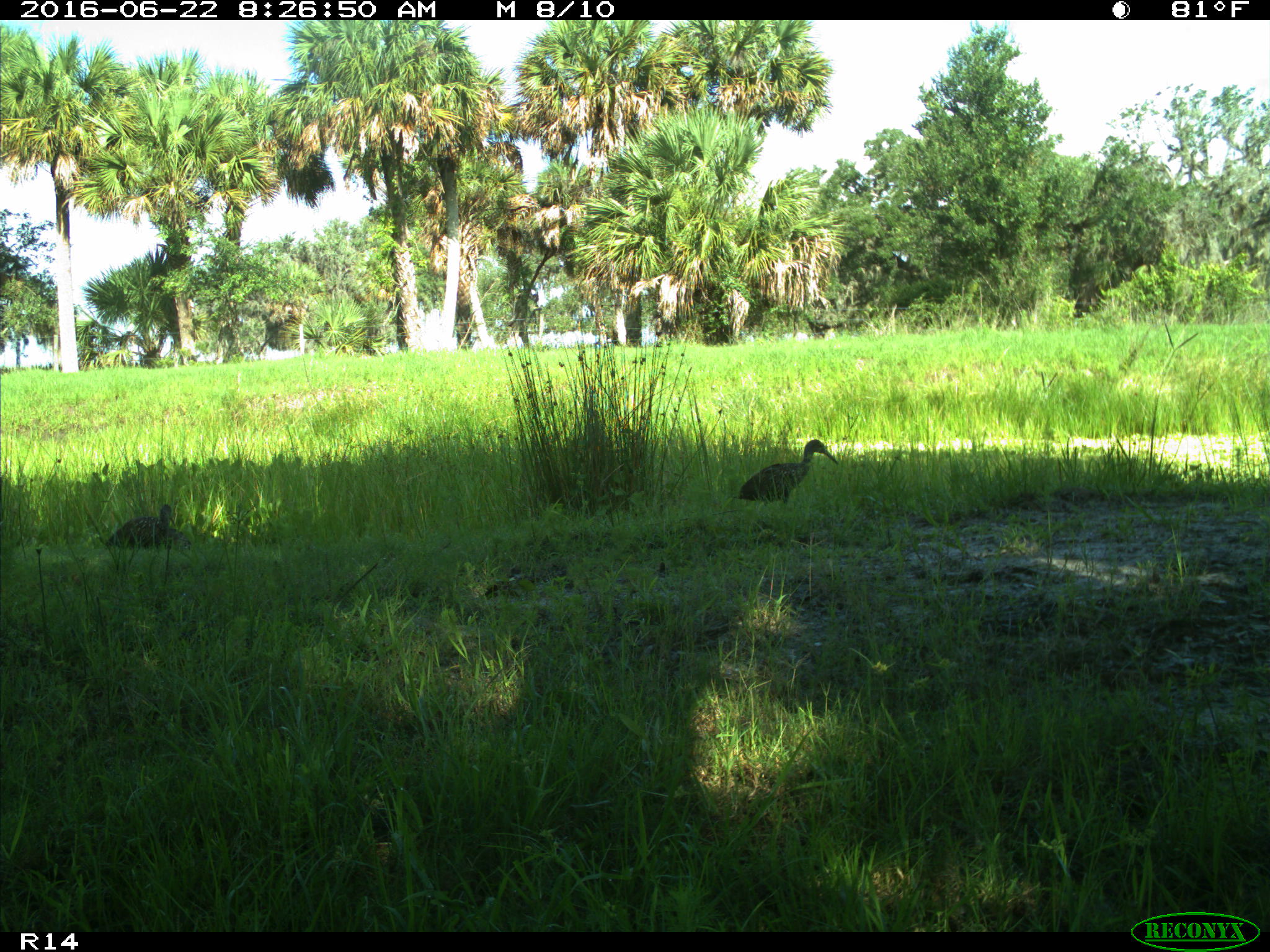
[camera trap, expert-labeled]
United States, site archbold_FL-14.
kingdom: Animalia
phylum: Chordata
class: Aves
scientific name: Aves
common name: birds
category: unidentified bird